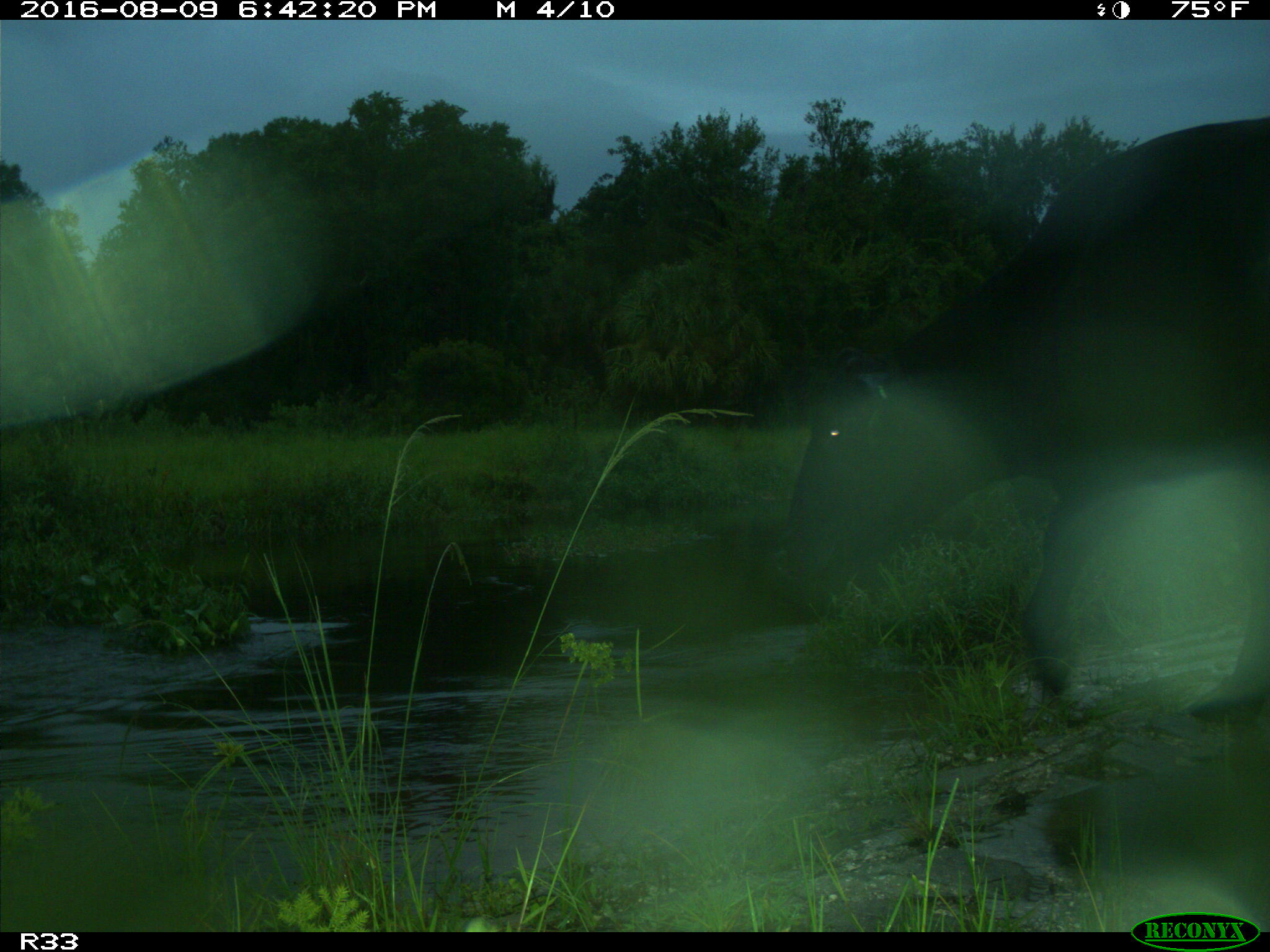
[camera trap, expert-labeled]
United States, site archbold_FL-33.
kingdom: Animalia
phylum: Chordata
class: Mammalia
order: Artiodactyla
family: Bovidae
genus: Bos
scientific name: Bos taurus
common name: domestic cow